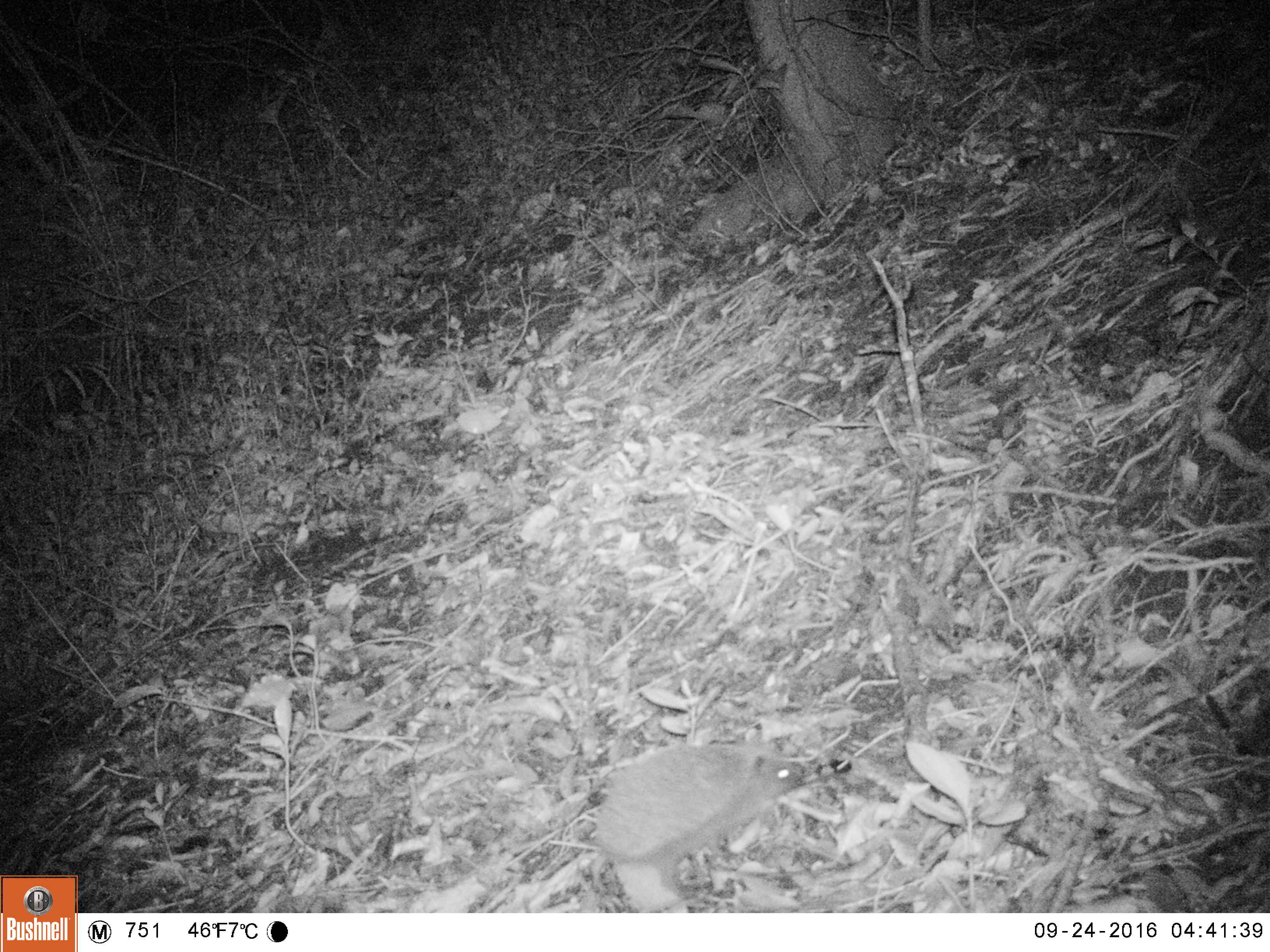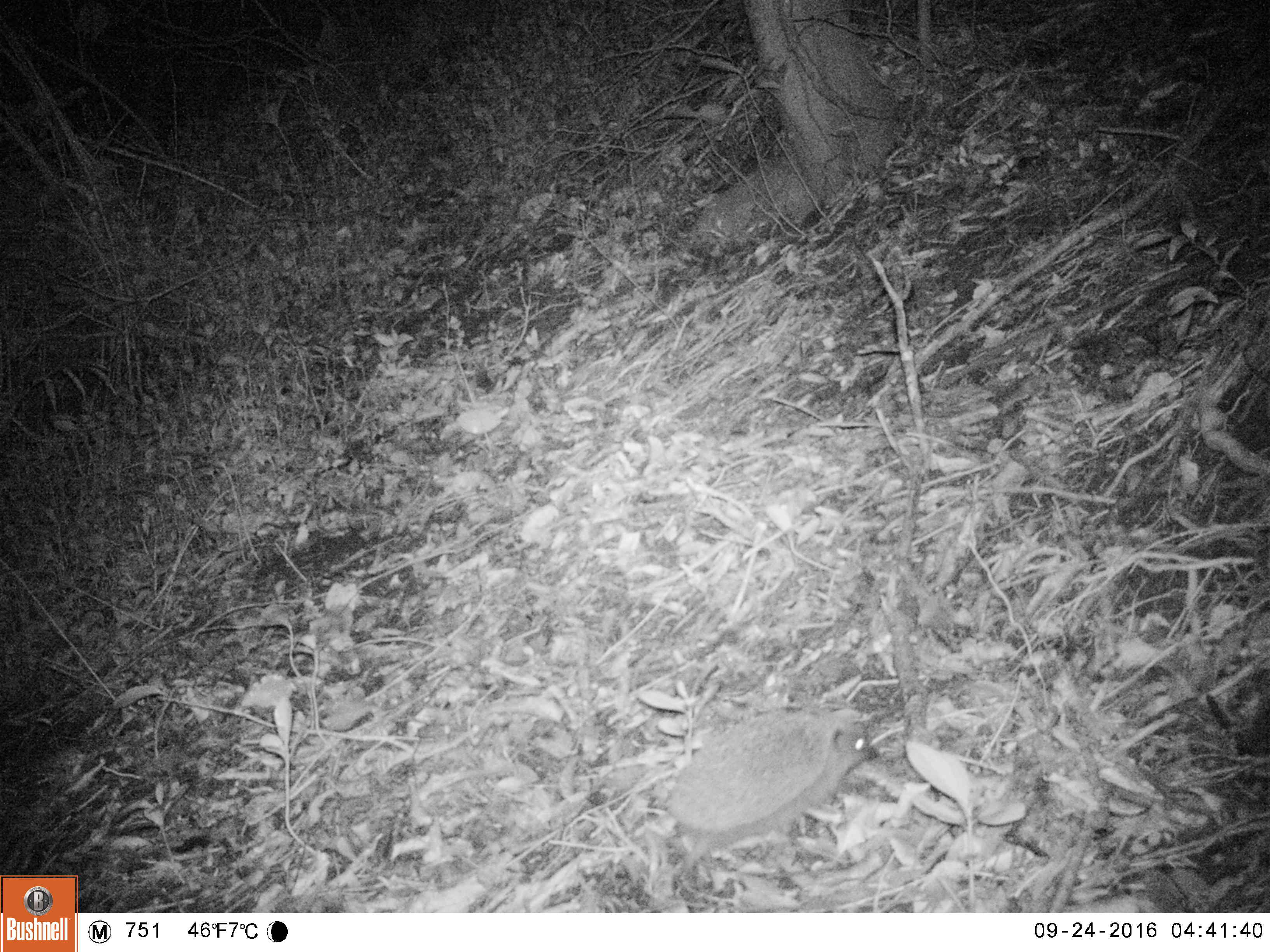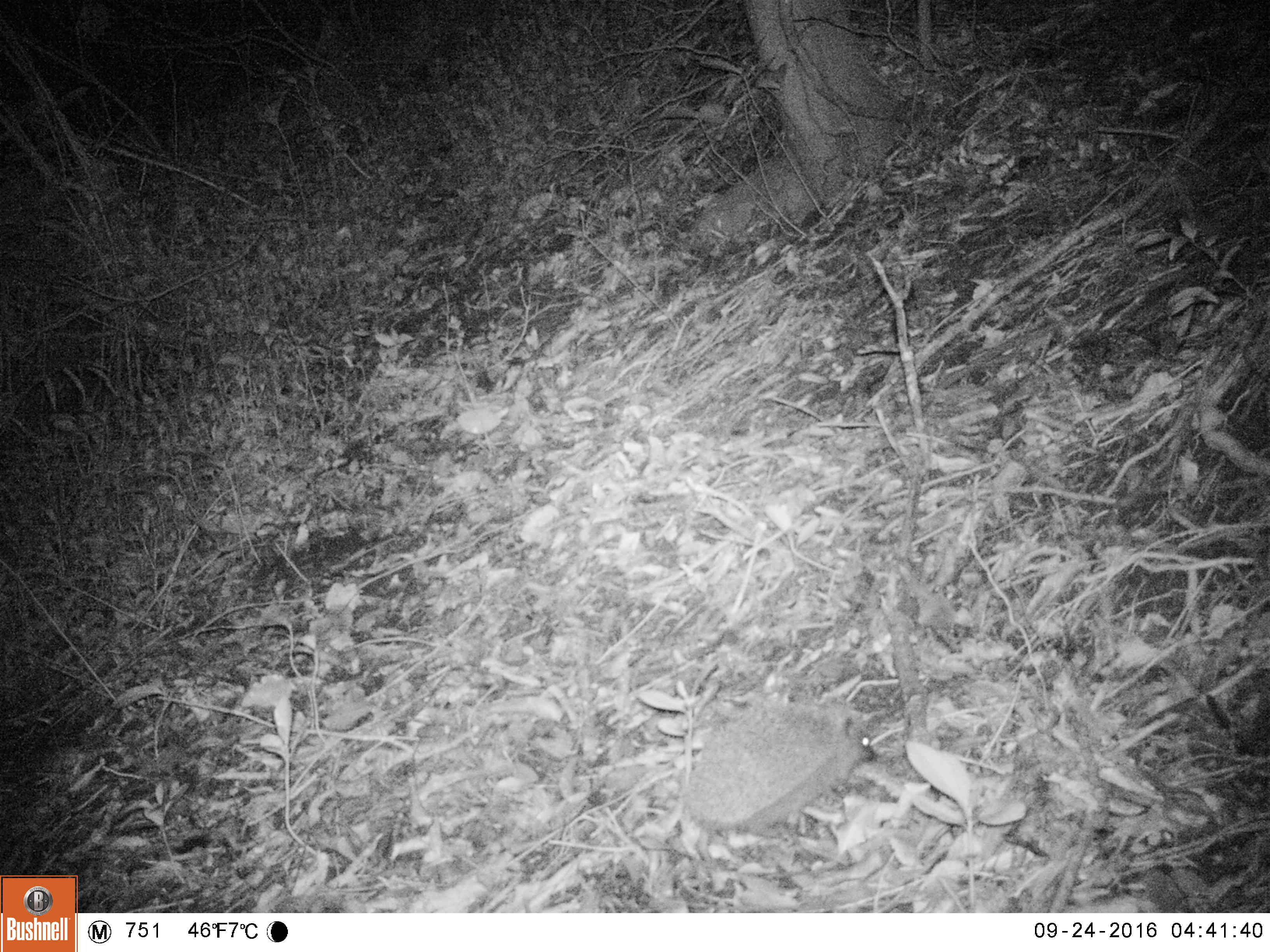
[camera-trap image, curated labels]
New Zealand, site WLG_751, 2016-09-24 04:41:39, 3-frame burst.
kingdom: Animalia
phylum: Chordata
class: Mammalia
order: Eulipotyphla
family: Erinaceidae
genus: Erinaceus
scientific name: Erinaceus europaeus europaeus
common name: european hedgehog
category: hedgehog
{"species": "hedgehog (european hedgehog) (Erinaceus europaeus europaeus)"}